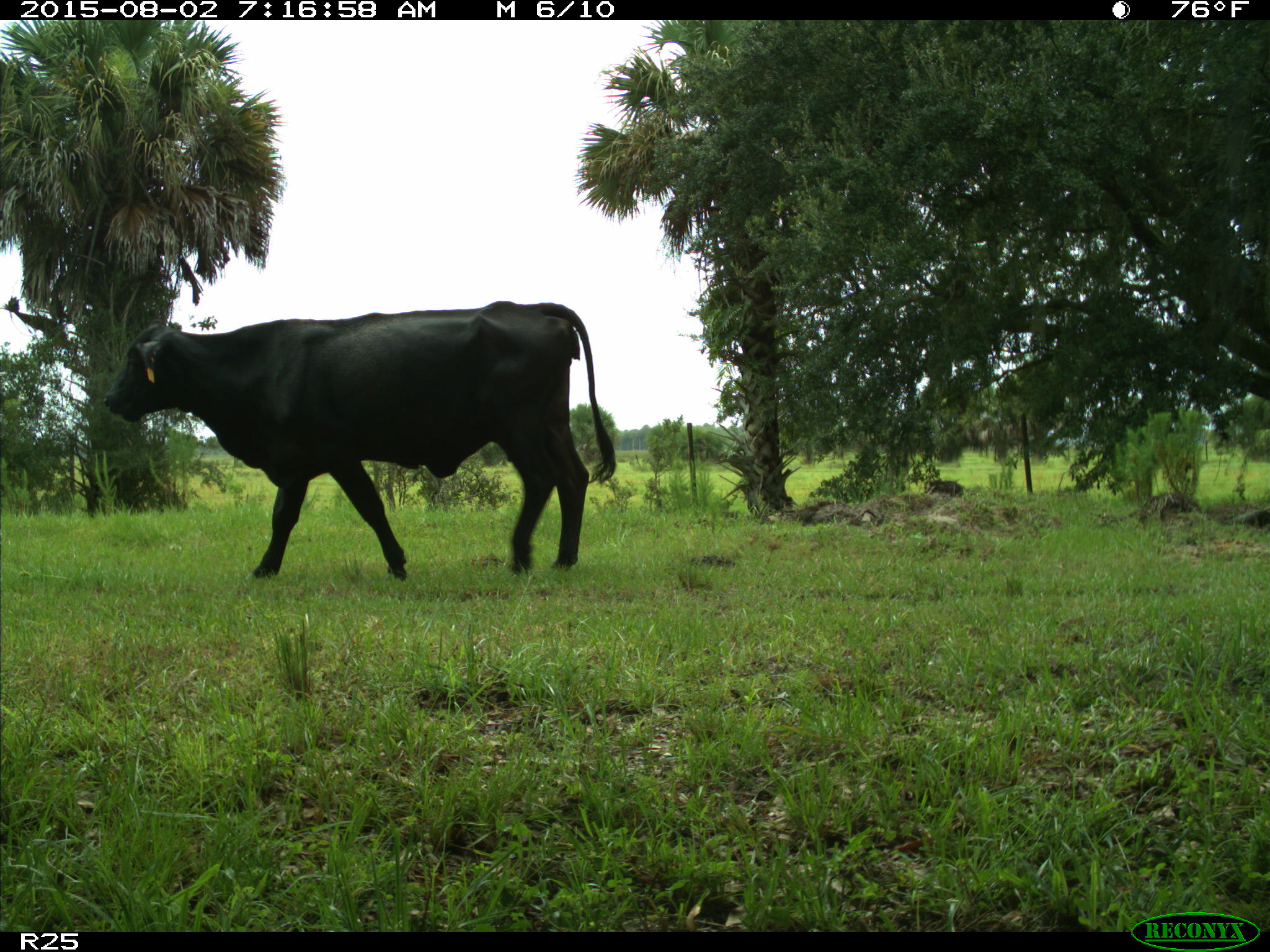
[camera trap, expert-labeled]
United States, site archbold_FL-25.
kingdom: Animalia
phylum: Chordata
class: Mammalia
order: Artiodactyla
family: Bovidae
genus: Bos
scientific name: Bos taurus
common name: domestic cow